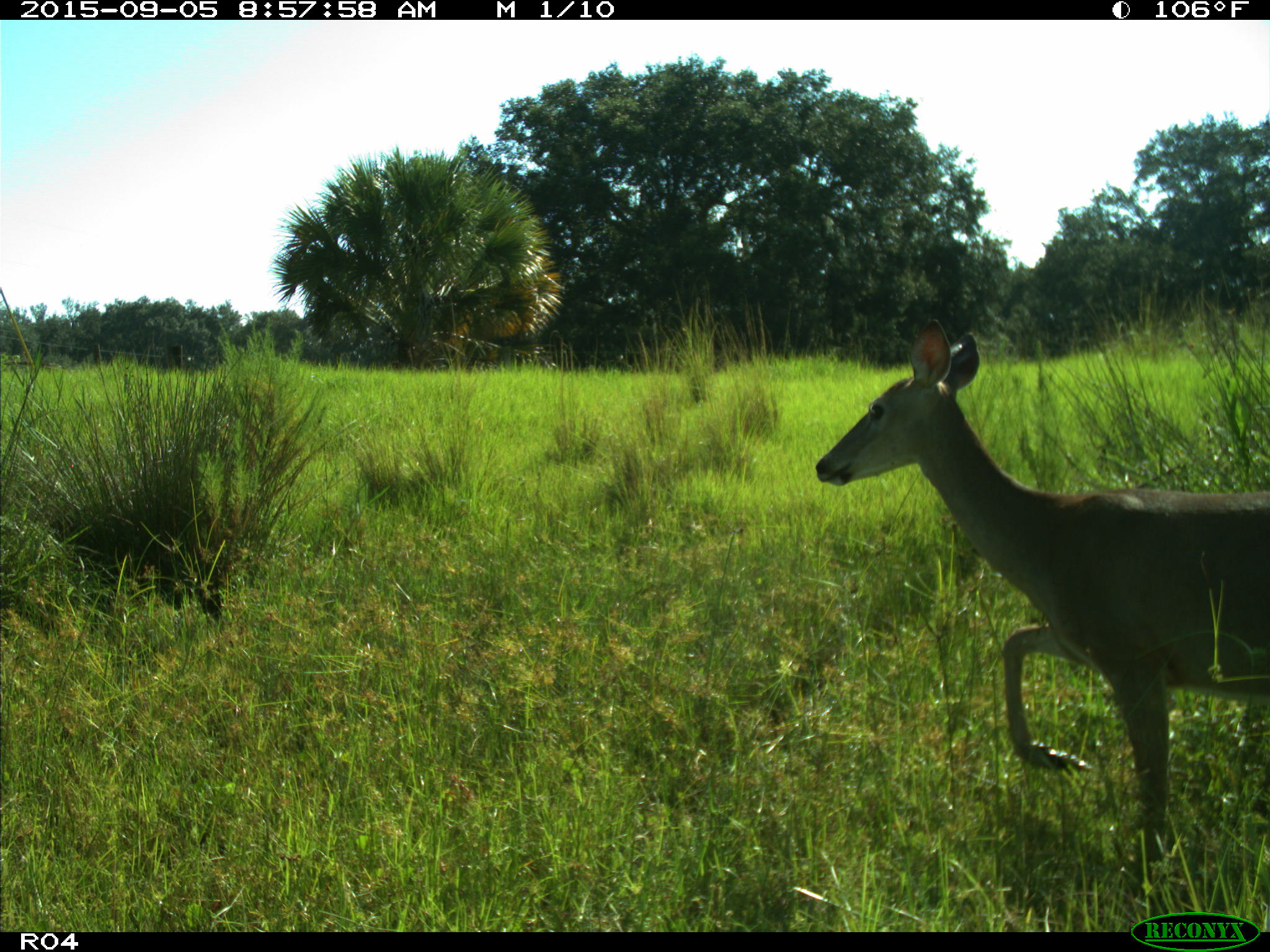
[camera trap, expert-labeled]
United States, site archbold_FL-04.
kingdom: Animalia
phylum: Chordata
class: Mammalia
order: Artiodactyla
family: Cervidae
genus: Odocoileus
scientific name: Odocoileus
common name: deer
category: unidentified deer